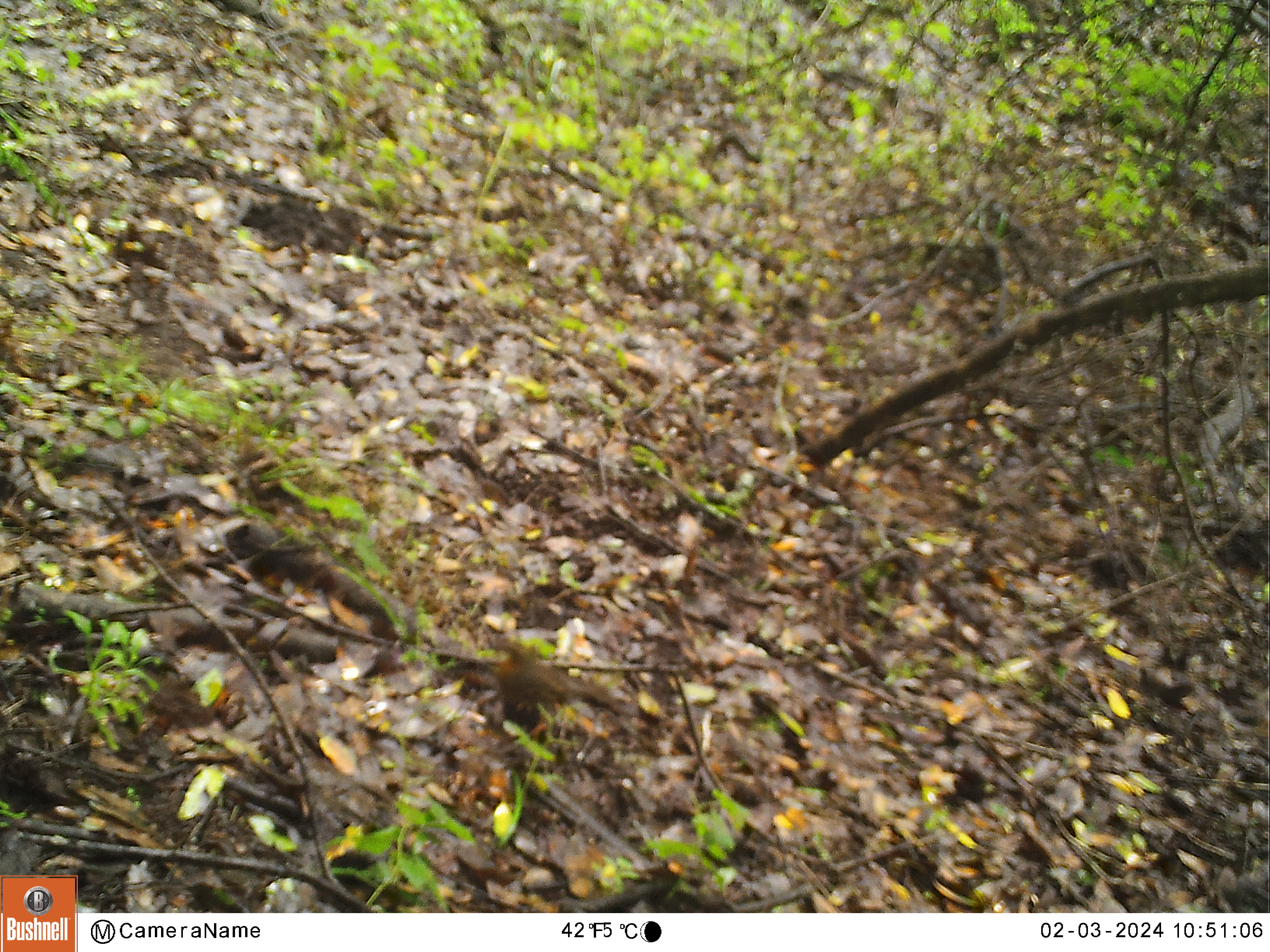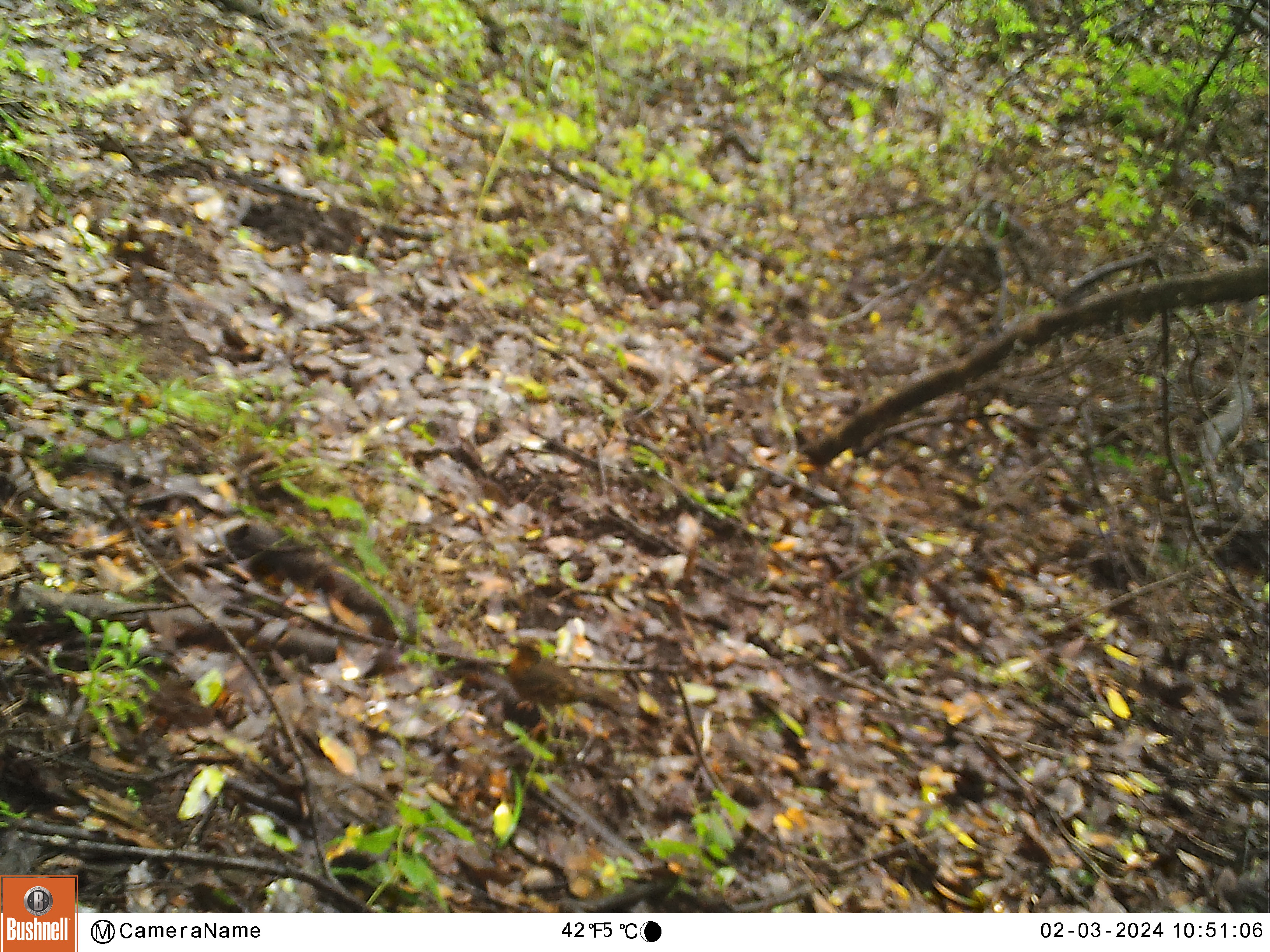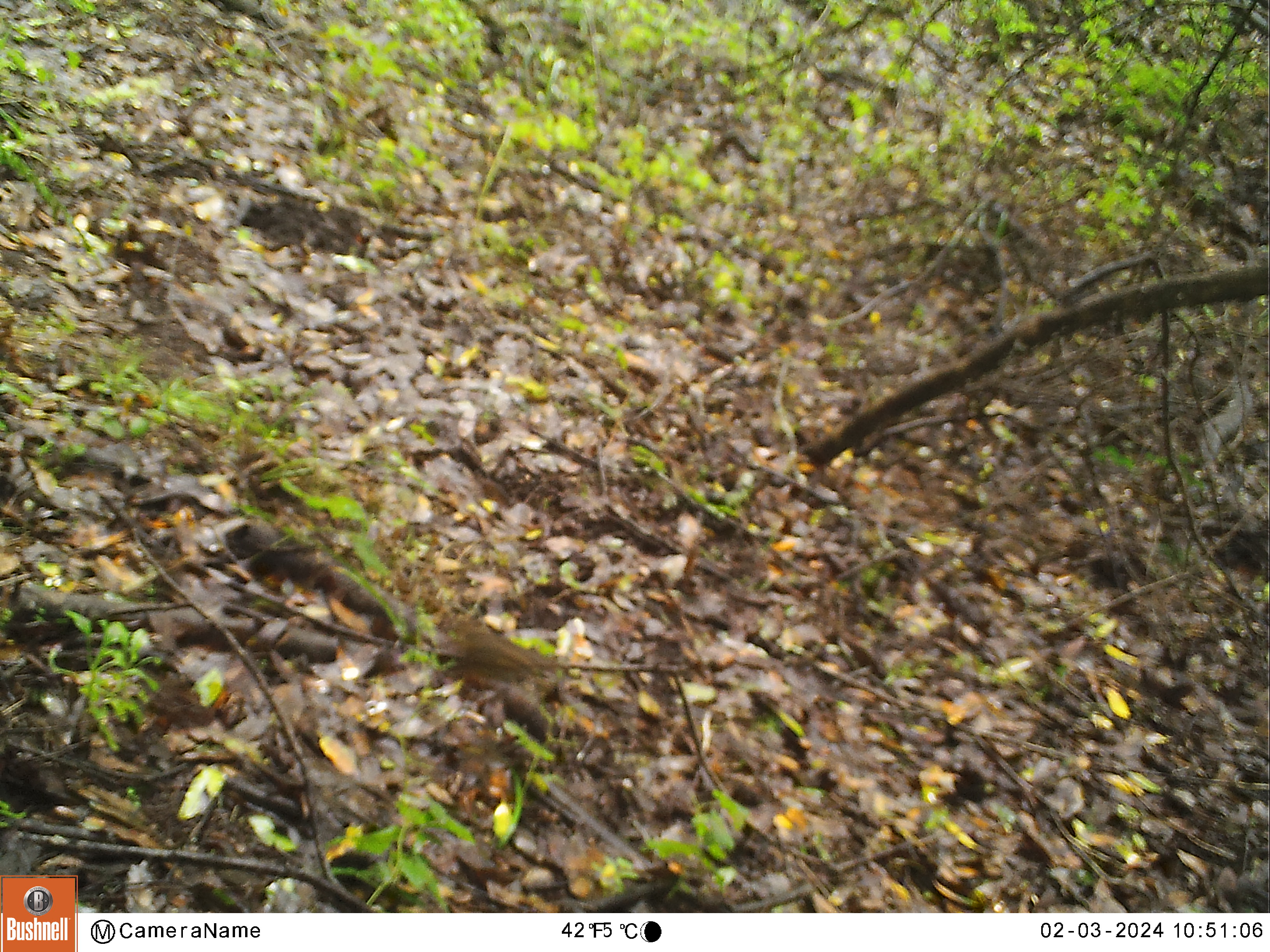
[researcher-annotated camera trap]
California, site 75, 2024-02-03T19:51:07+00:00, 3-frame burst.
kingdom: Animalia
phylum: Chordata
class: Aves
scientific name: Aves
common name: bird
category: unknown bird